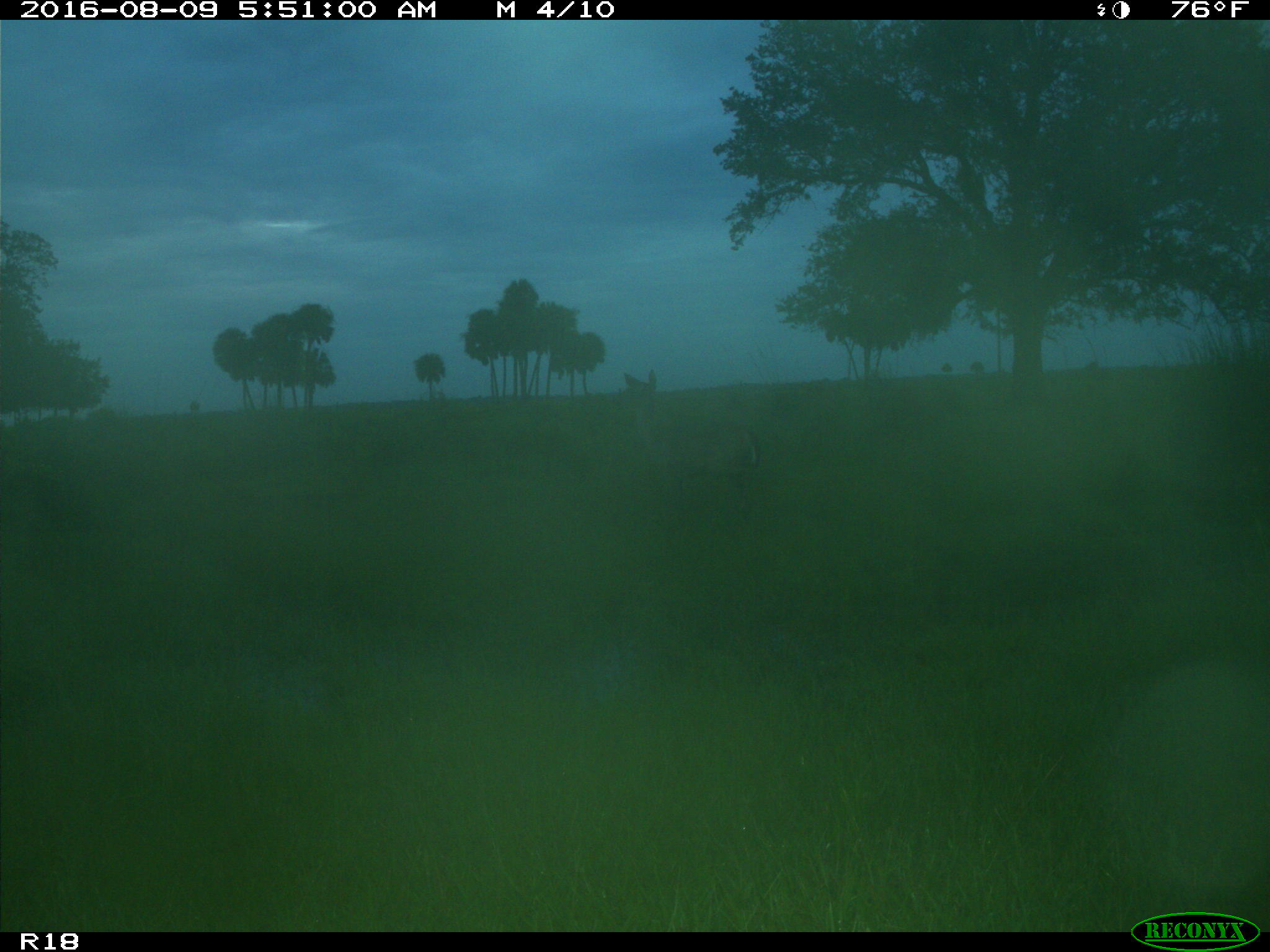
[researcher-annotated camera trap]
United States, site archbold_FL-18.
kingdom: Animalia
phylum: Chordata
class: Mammalia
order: Artiodactyla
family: Cervidae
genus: Odocoileus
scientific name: Odocoileus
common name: deer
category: unidentified deer